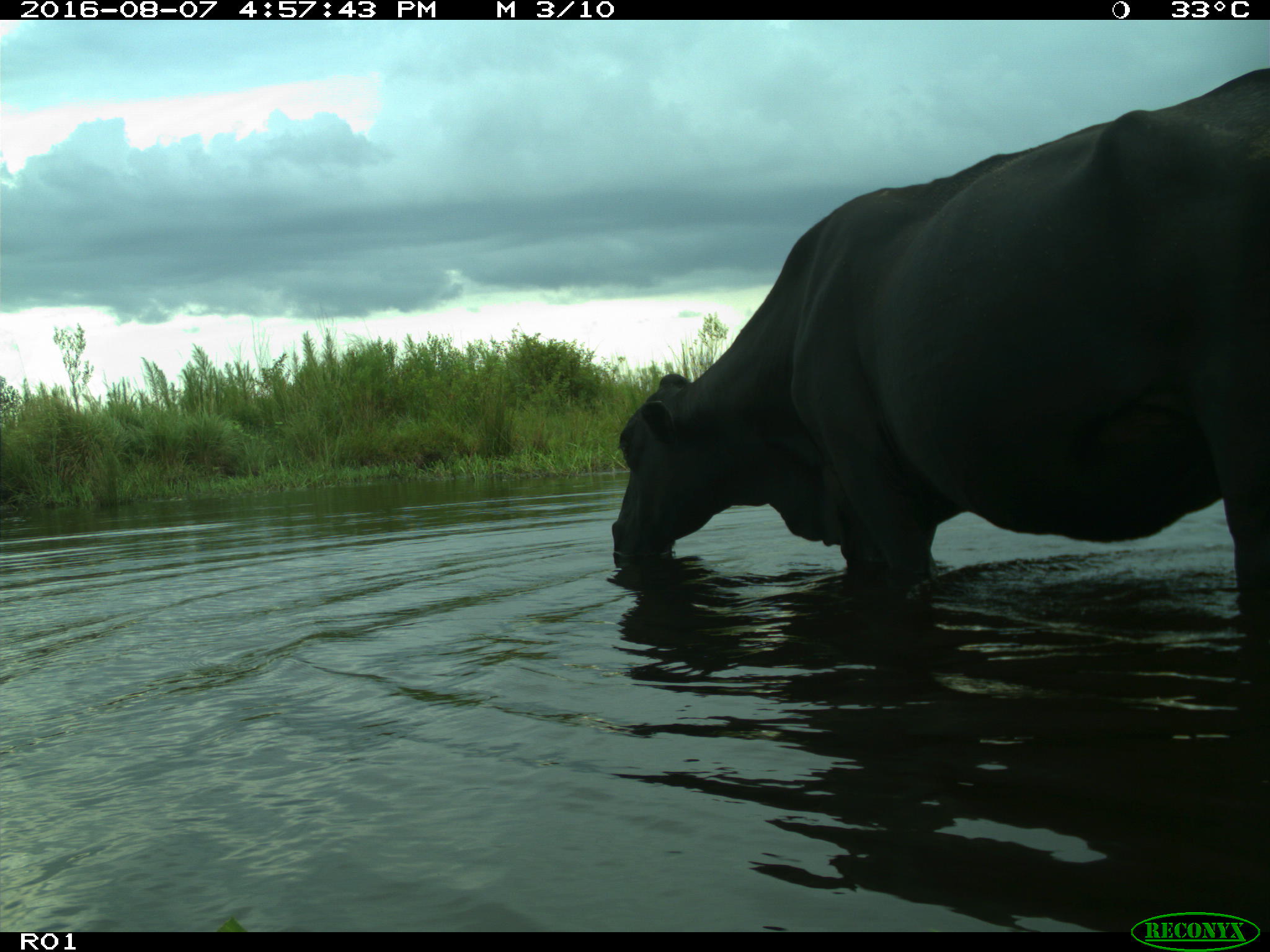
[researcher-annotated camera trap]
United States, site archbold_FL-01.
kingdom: Animalia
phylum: Chordata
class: Mammalia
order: Artiodactyla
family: Bovidae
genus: Bos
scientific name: Bos taurus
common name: domestic cow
Bos taurus (domestic cow).